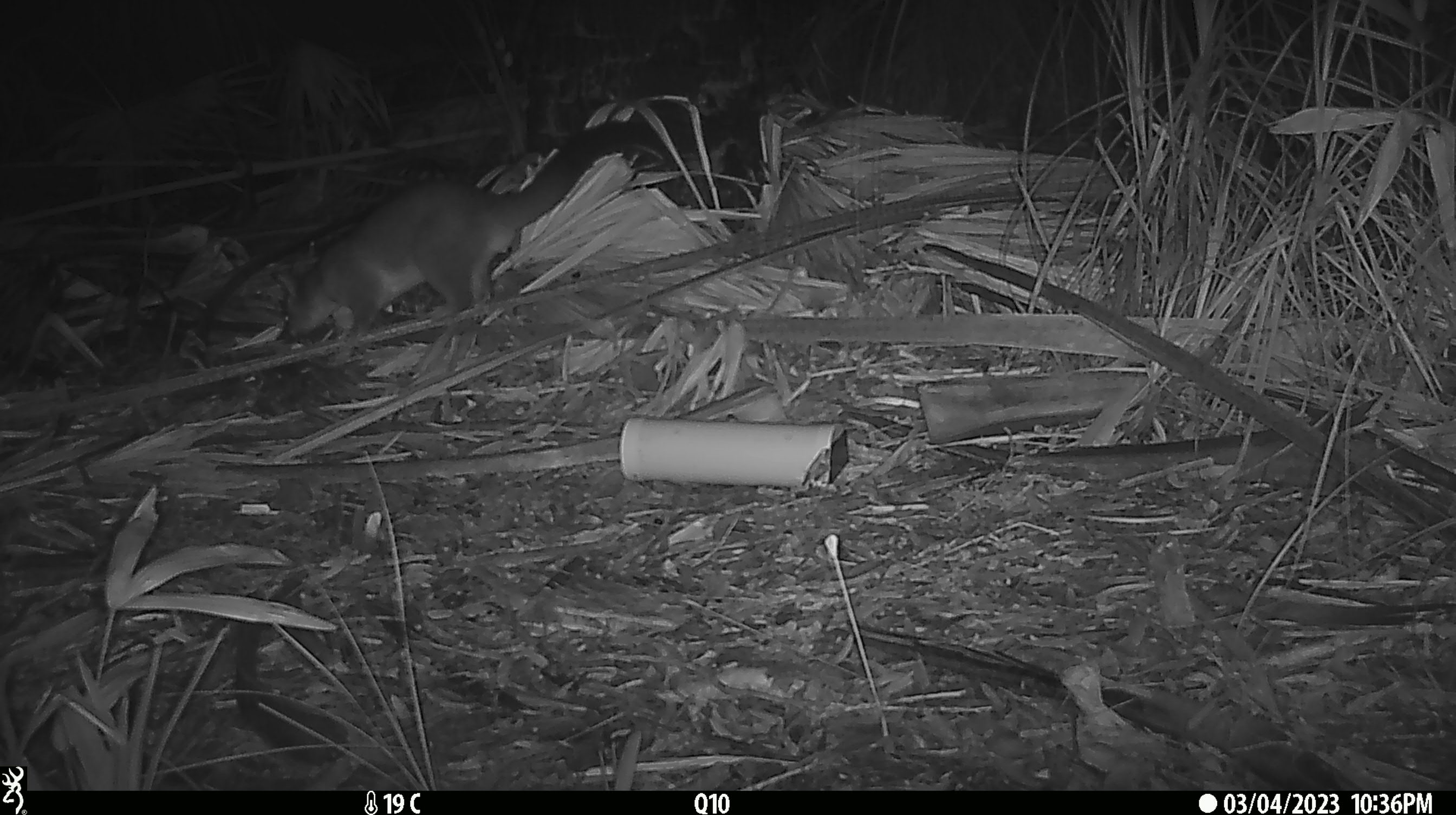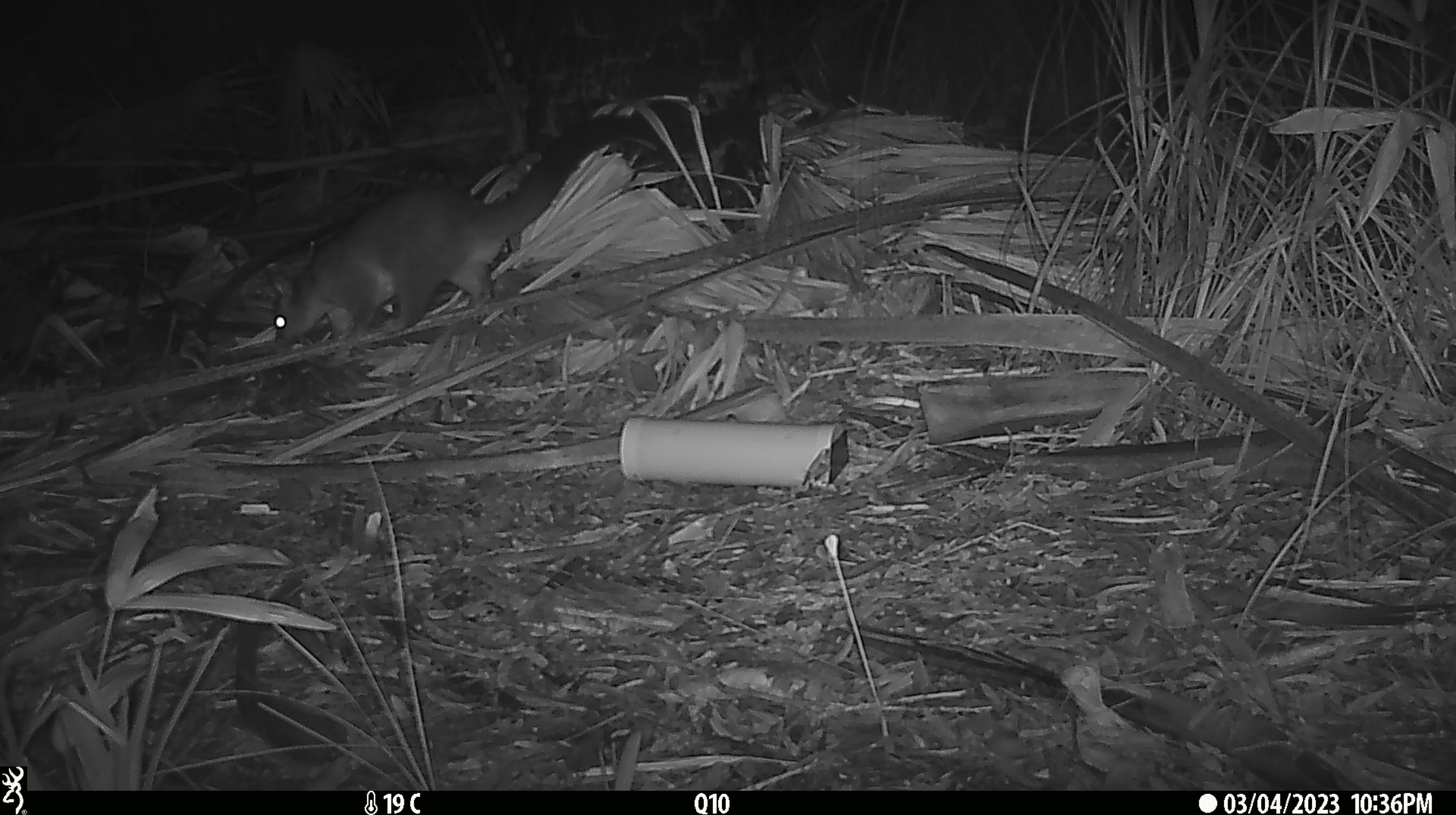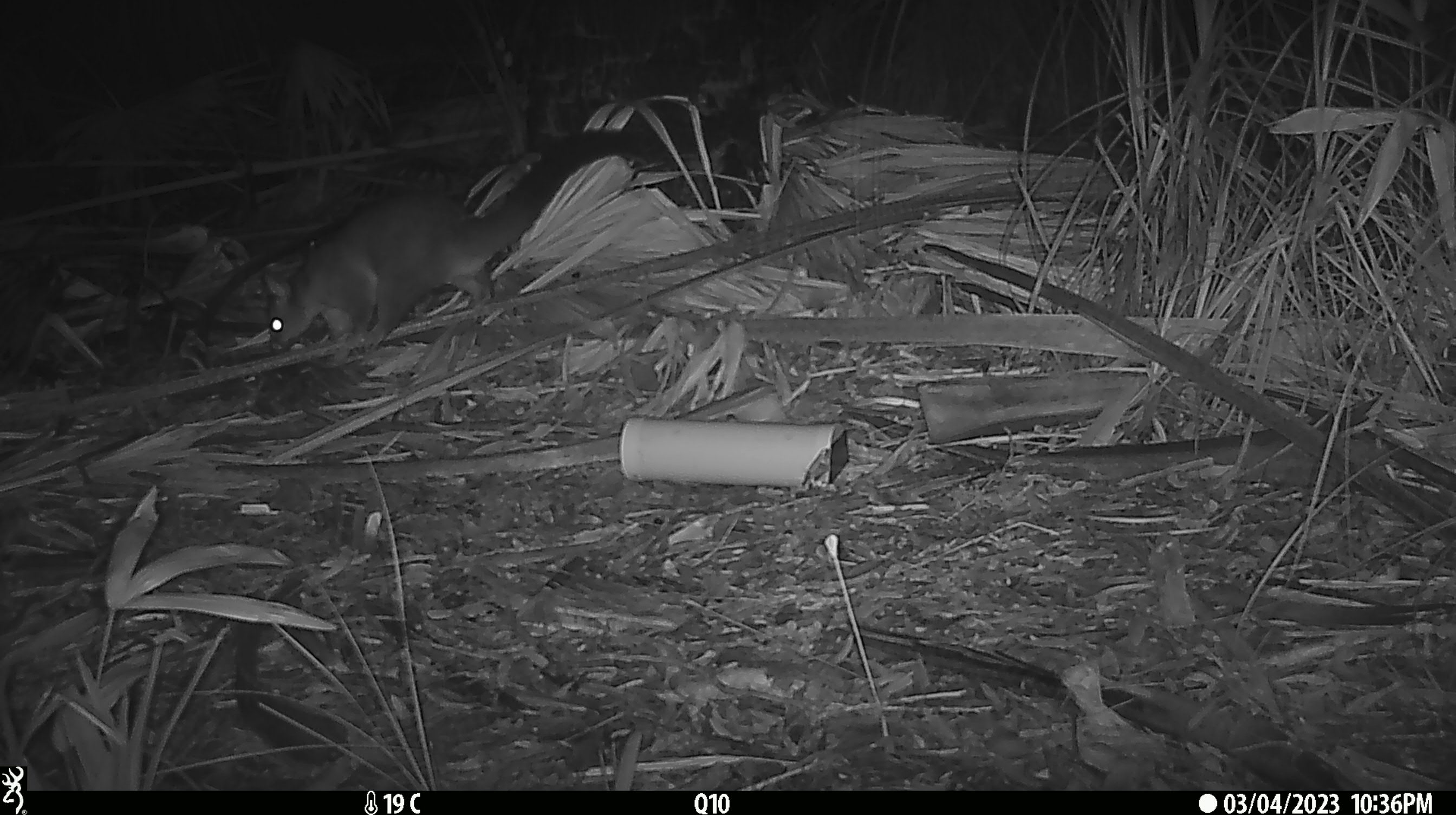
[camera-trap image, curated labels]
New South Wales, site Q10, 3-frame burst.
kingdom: Animalia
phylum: Chordata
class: Mammalia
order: Diprotodontia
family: Phalangeridae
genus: Trichosurus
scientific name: Trichosurus vulpecula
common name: common brushtail possum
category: possum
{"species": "possum (common brushtail possum) (Trichosurus vulpecula)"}